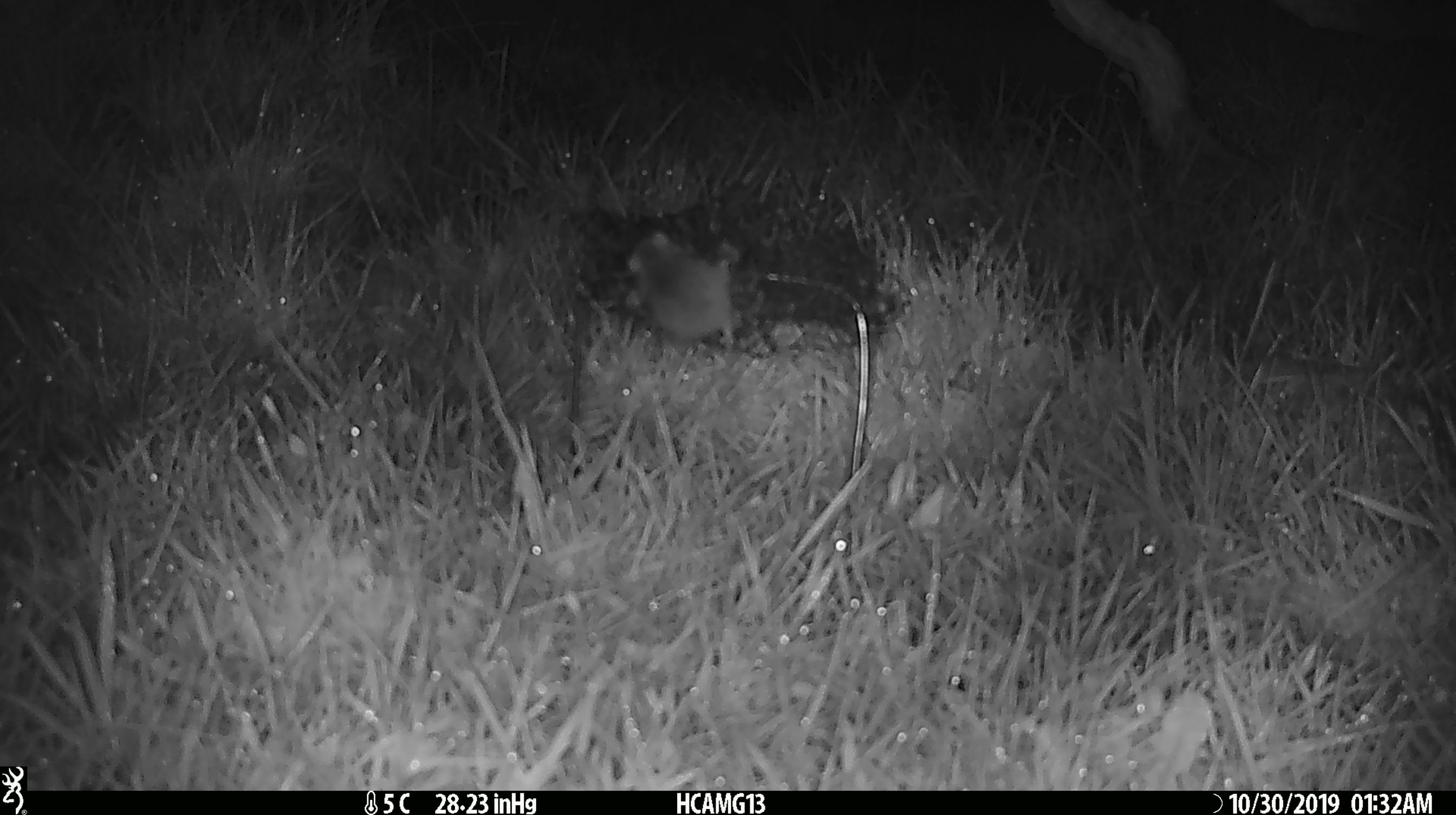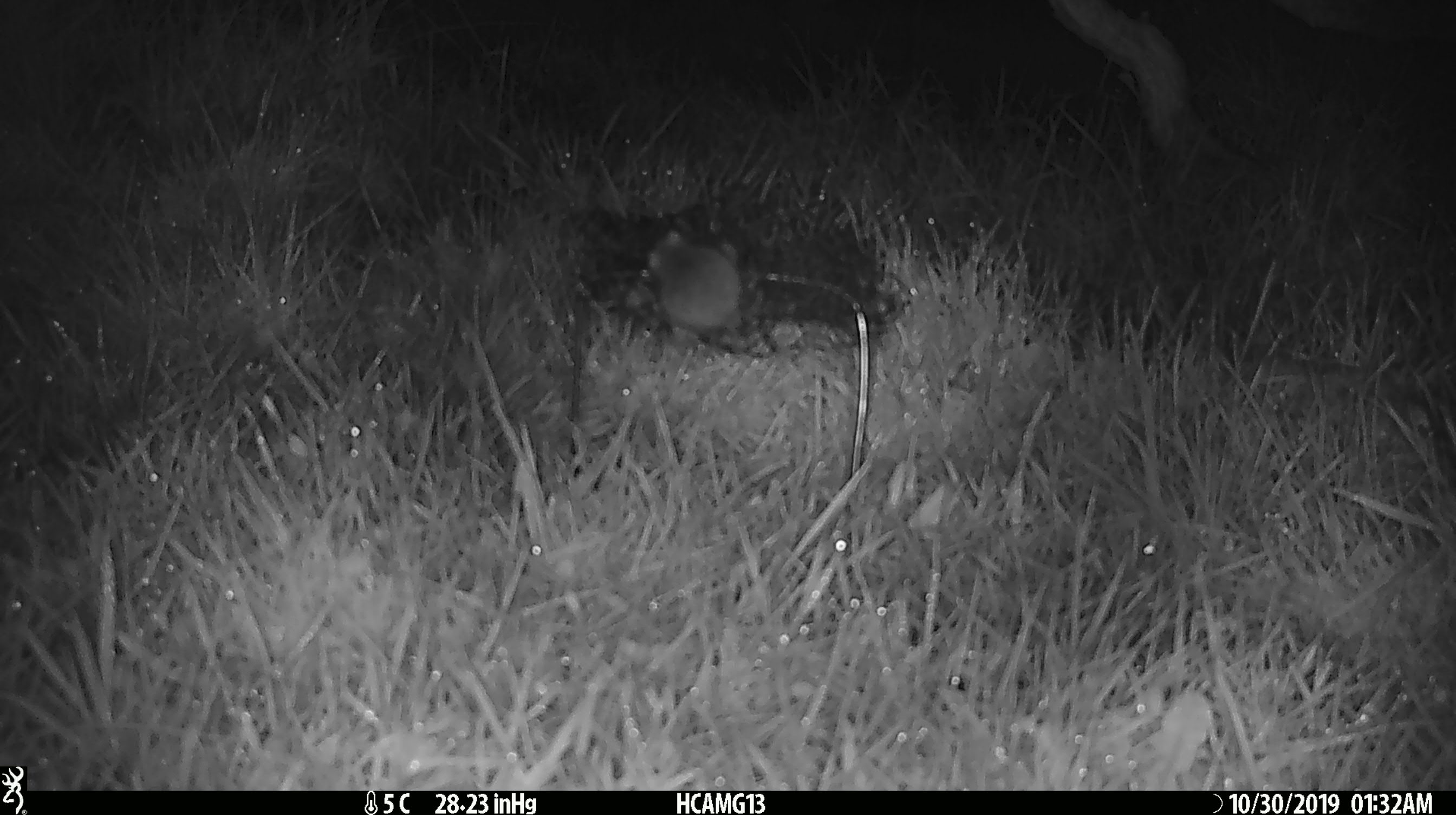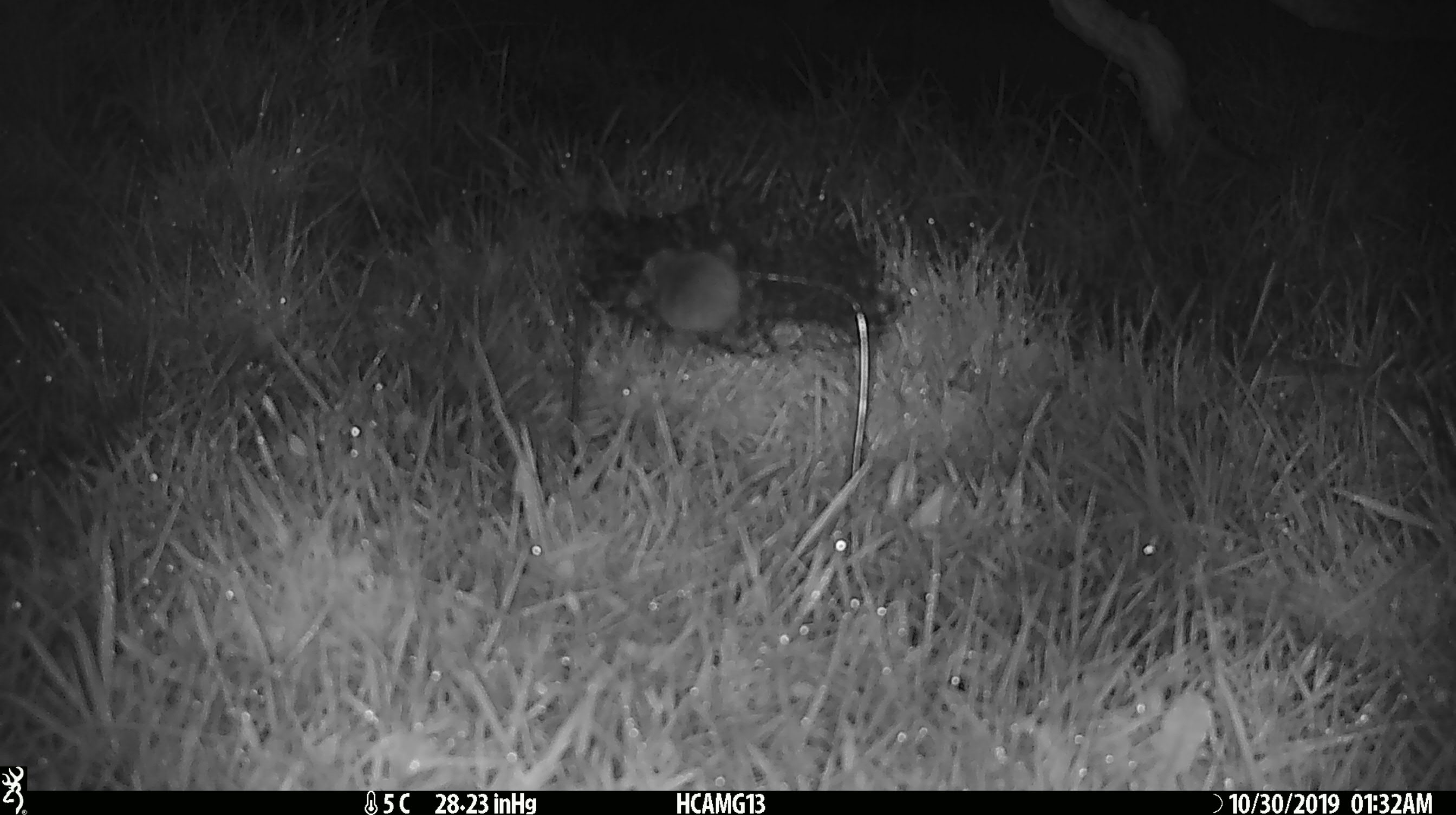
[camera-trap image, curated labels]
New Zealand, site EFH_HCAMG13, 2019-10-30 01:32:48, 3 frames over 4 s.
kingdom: Animalia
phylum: Chordata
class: Mammalia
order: Rodentia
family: Muridae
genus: Mus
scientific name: Mus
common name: mouse